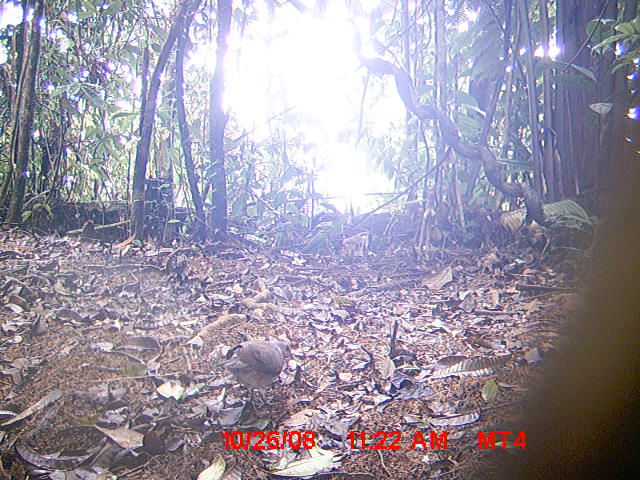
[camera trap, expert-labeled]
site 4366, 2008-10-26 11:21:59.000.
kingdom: Animalia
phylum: Chordata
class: Aves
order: Columbiformes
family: Columbidae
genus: Streptopelia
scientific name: Streptopelia picturata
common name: madagascar turtle-dove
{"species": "Streptopelia picturata (madagascar turtle-dove)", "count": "1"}